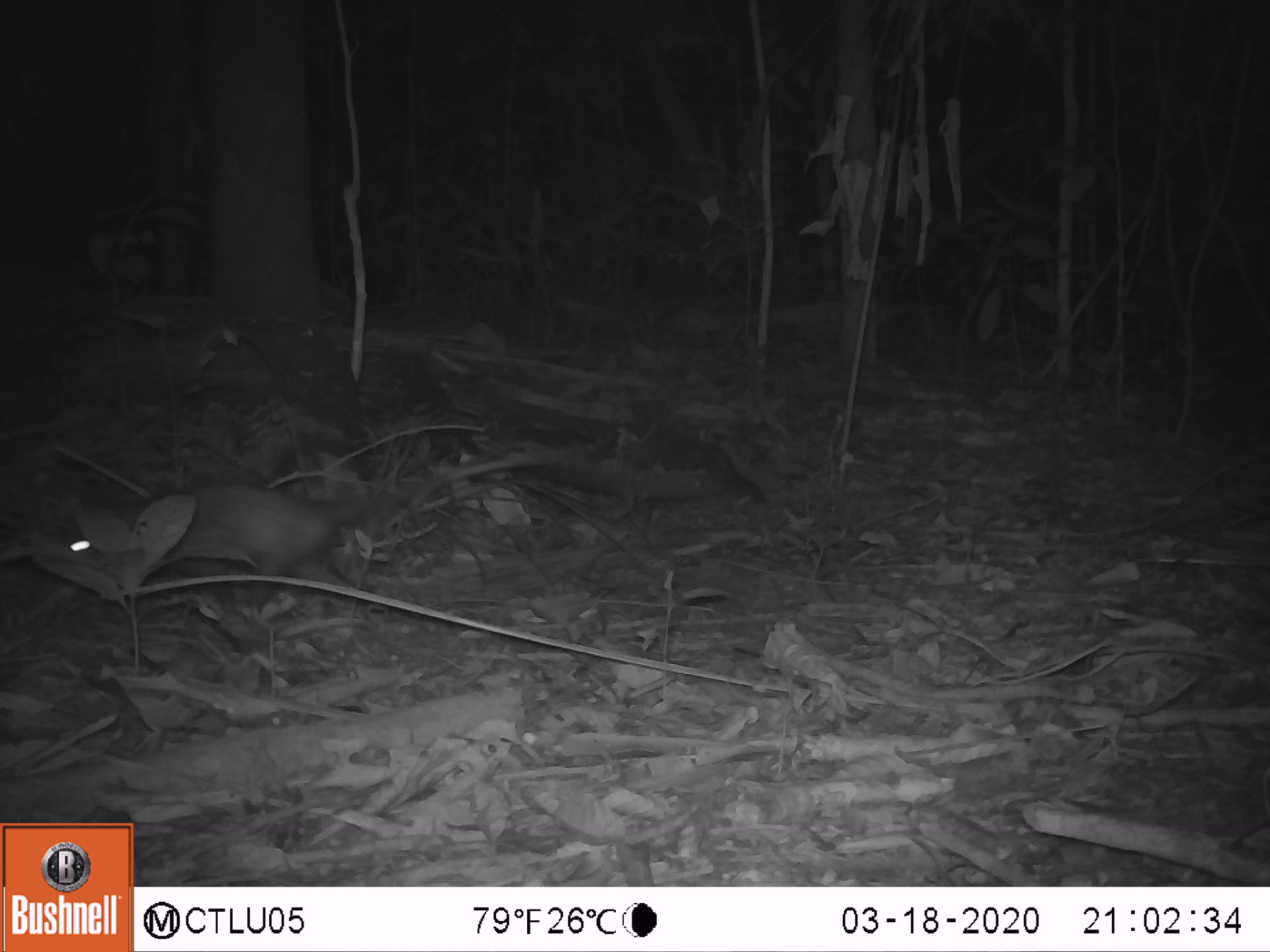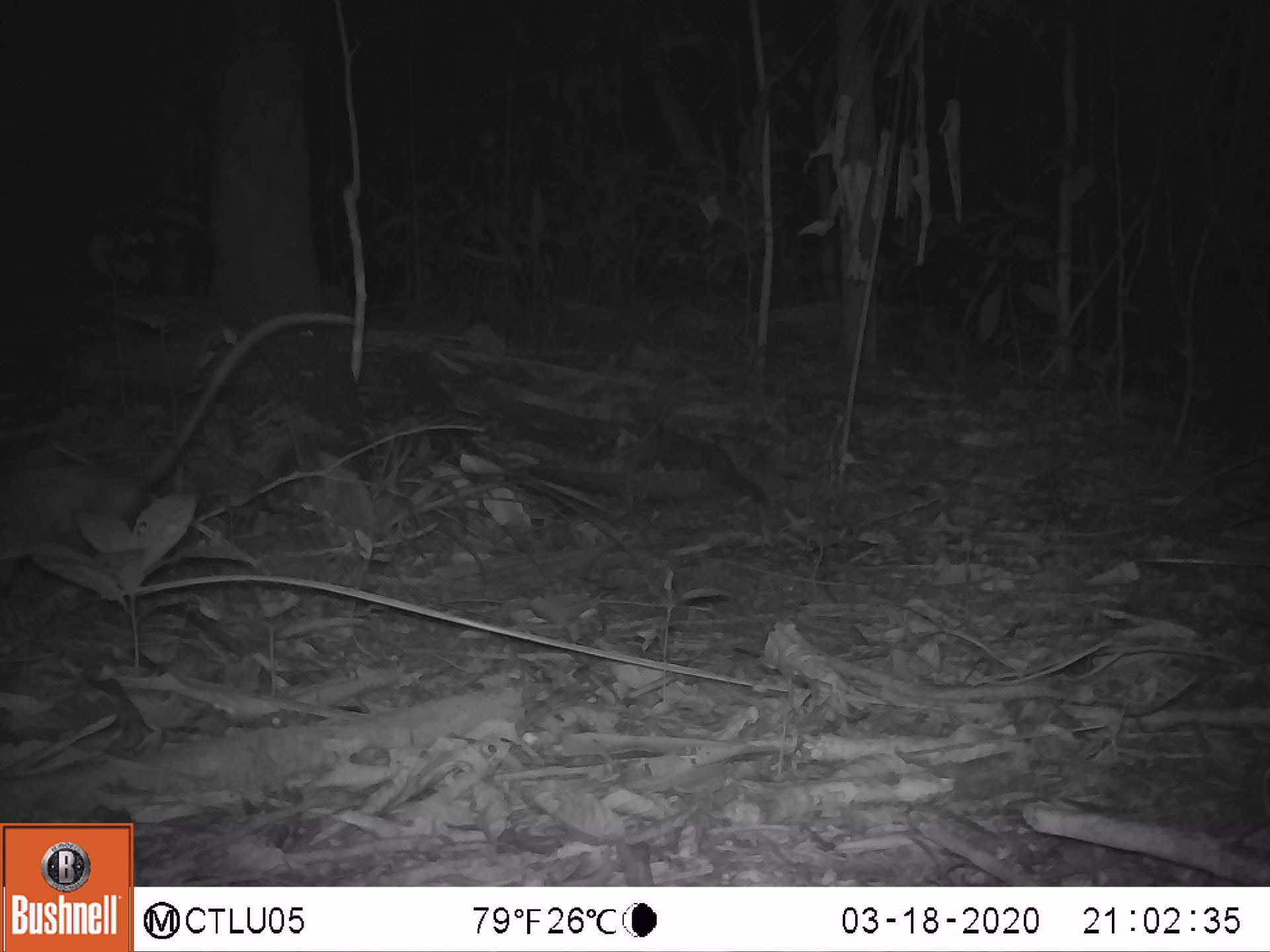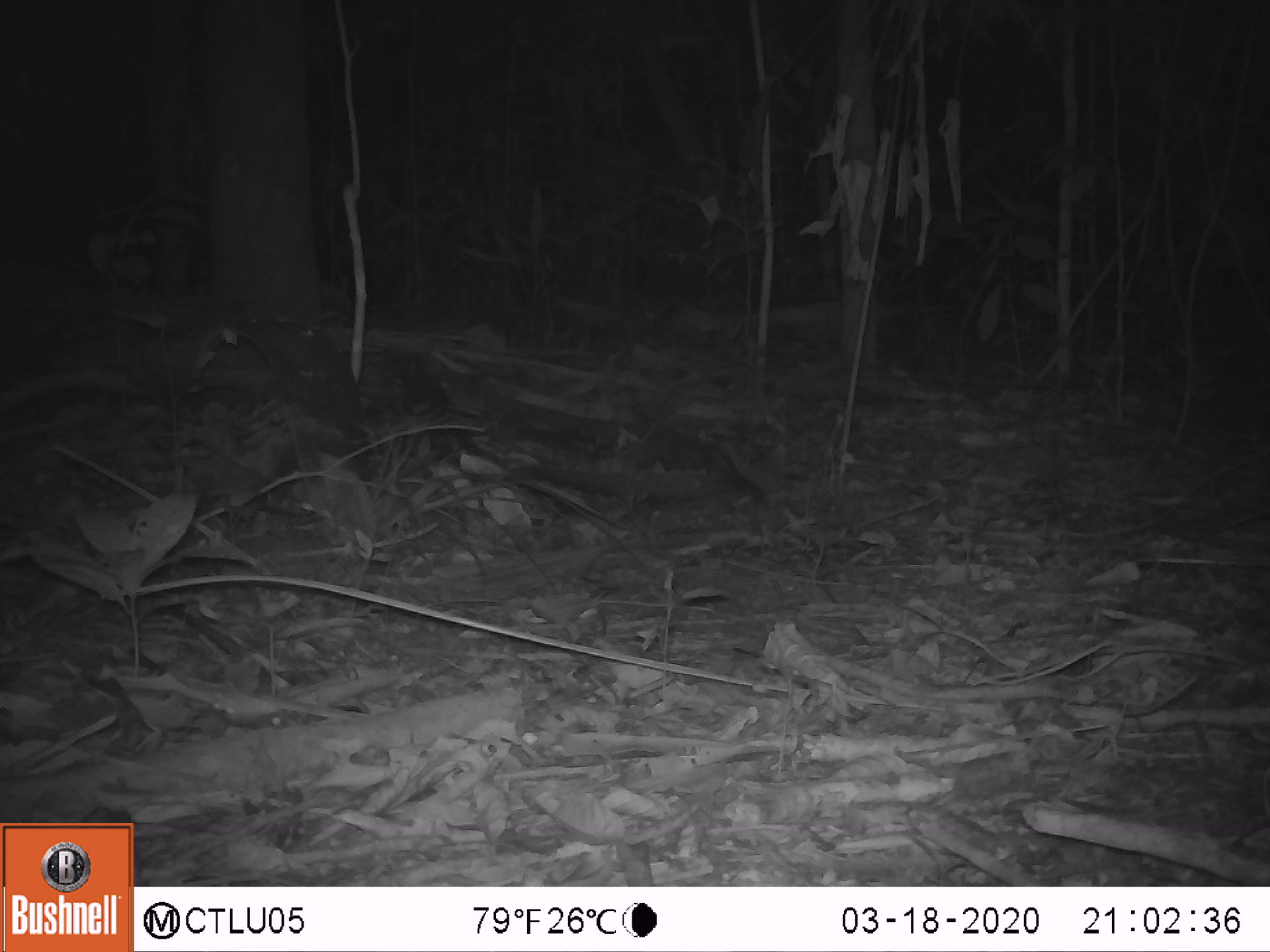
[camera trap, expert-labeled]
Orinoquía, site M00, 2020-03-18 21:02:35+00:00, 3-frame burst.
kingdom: Animalia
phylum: Chordata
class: Mammalia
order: Didelphimorphia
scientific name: Didelphimorphia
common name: possum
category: unknown possum